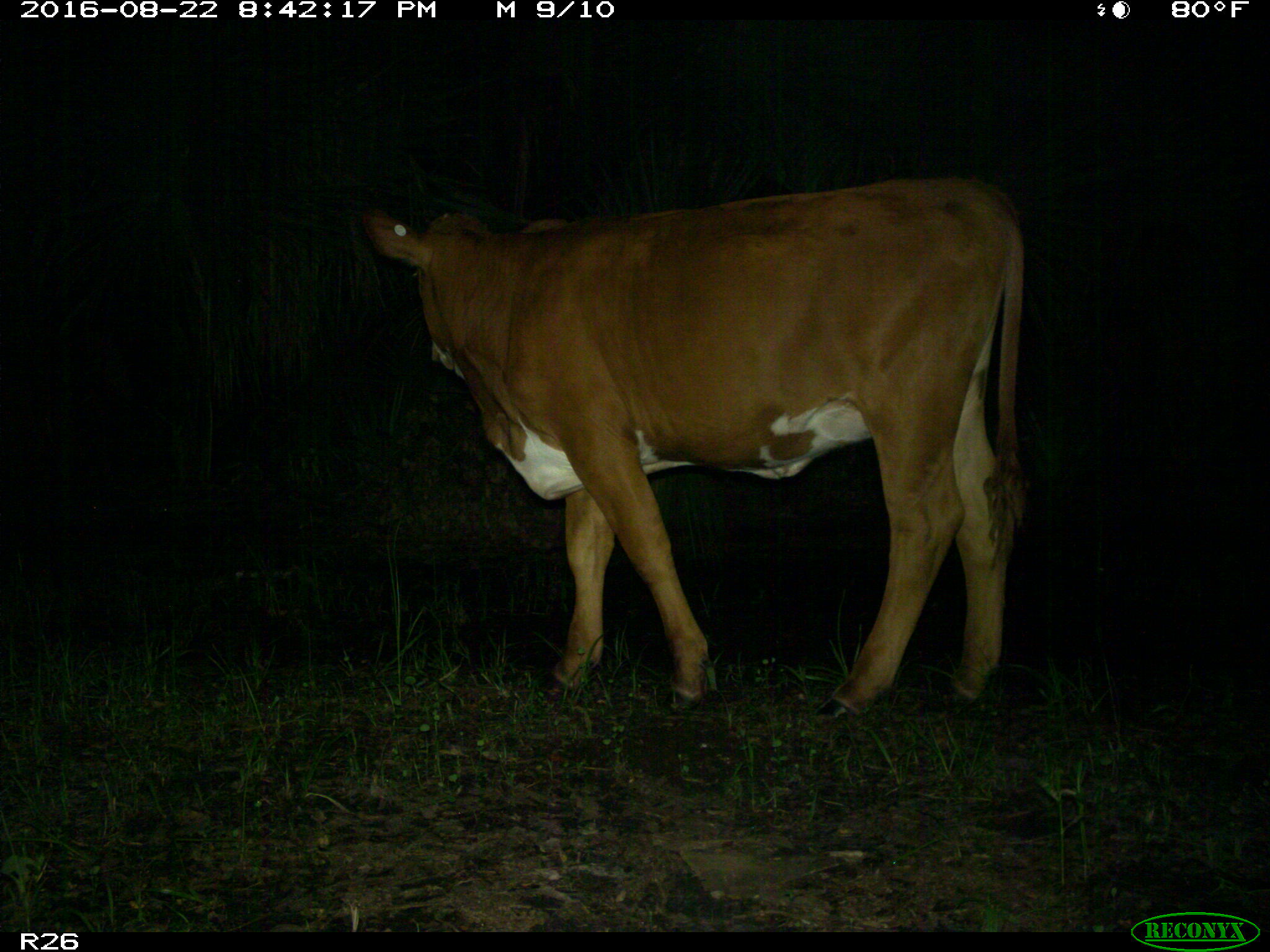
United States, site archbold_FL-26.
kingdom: Animalia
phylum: Chordata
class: Mammalia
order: Artiodactyla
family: Bovidae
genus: Bos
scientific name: Bos taurus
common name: domestic cow